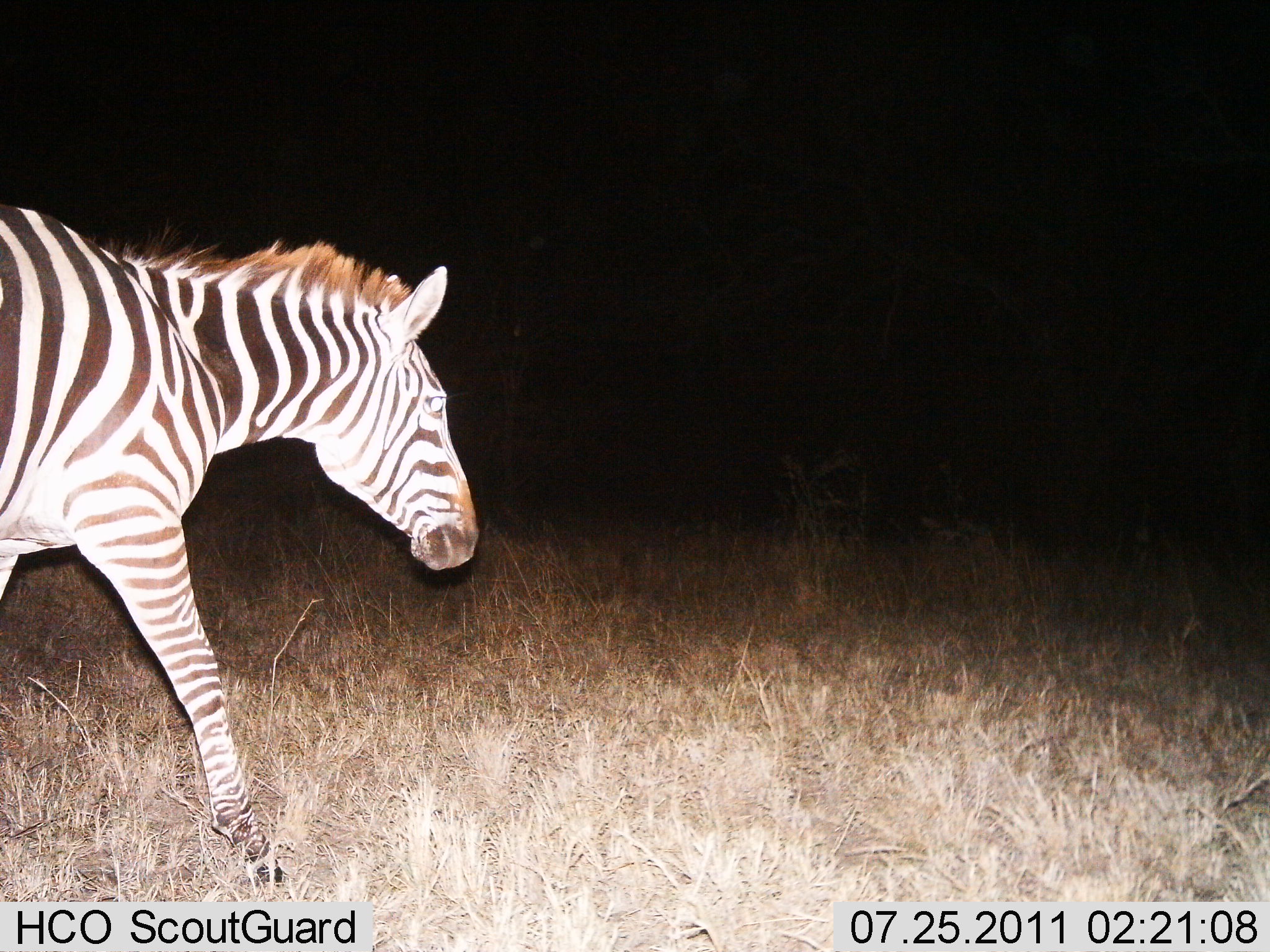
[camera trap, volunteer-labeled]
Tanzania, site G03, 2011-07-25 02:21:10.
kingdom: Animalia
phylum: Chordata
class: Mammalia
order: Perissodactyla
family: Equidae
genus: Equus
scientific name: Equus quagga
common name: plains zebra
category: zebra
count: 1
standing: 11%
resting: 0%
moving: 89%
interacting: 0%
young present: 0%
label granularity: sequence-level